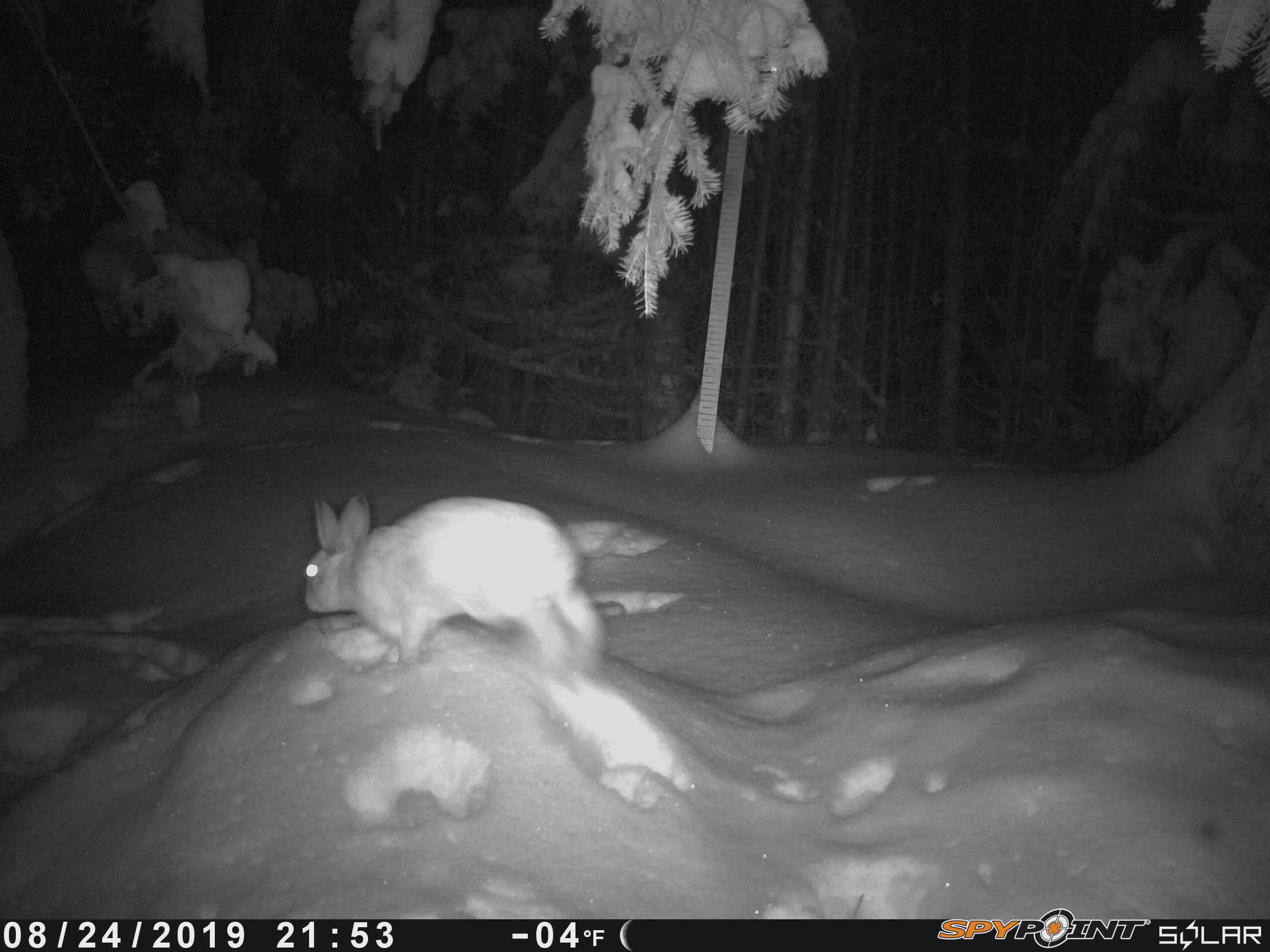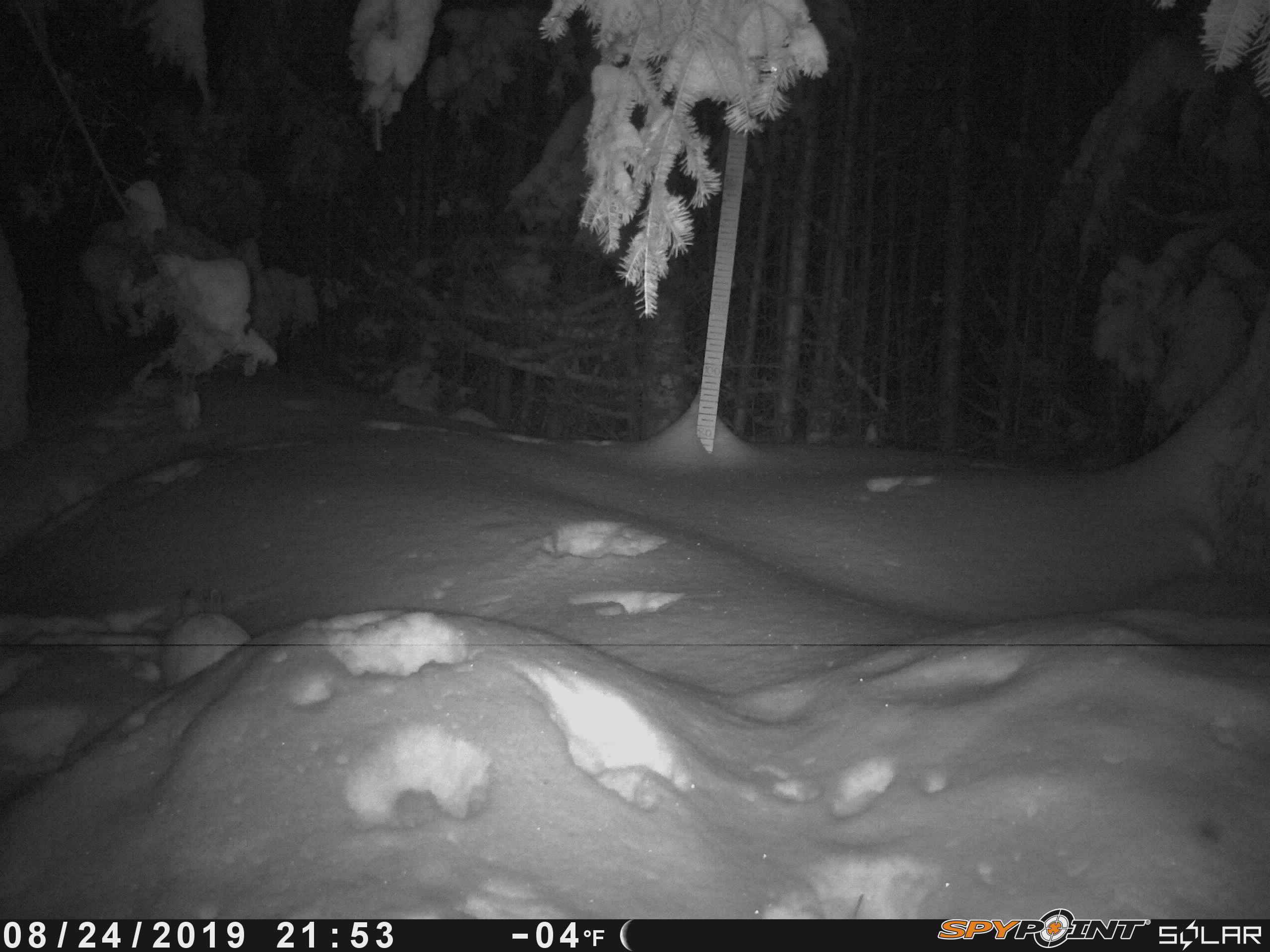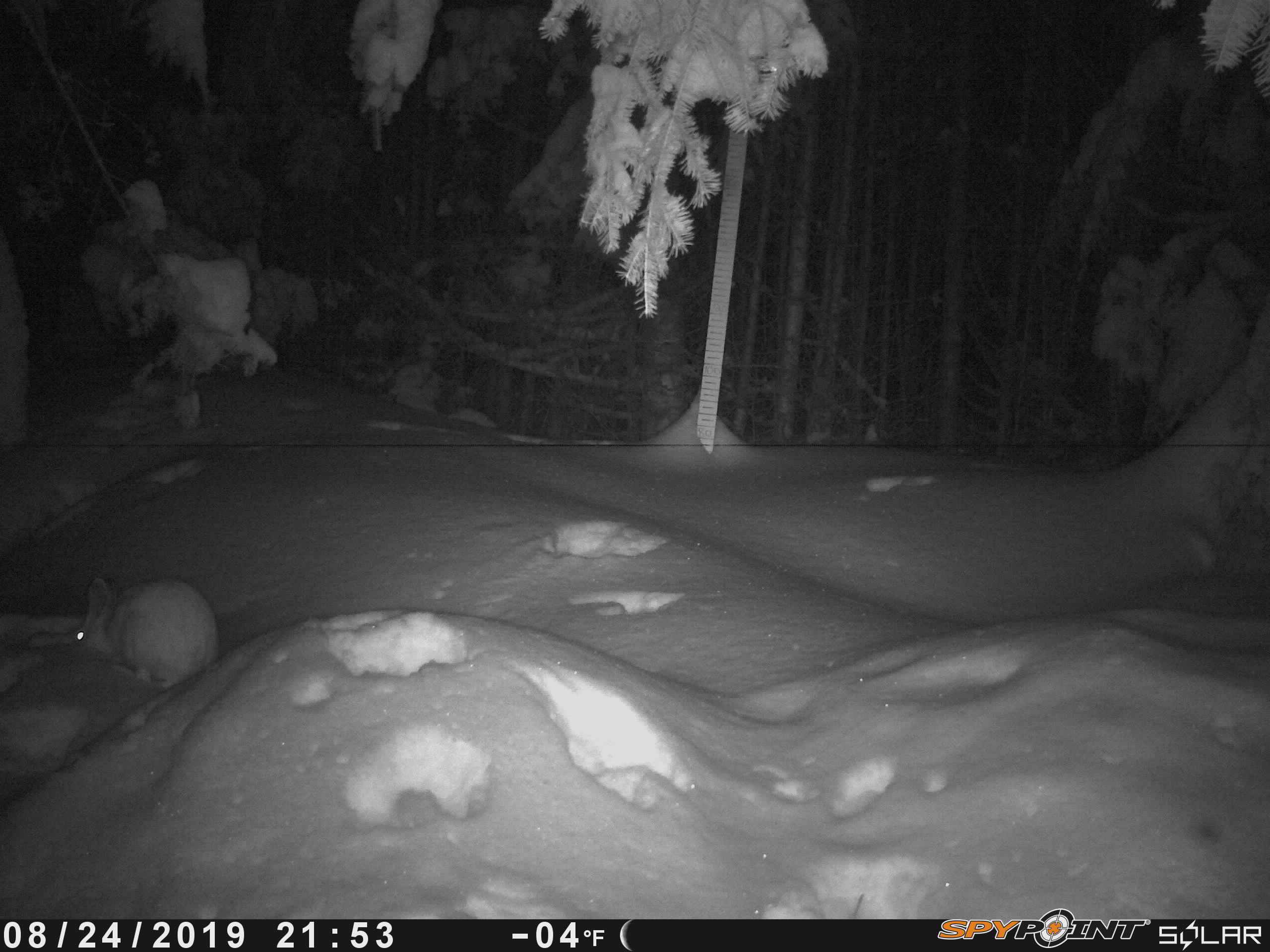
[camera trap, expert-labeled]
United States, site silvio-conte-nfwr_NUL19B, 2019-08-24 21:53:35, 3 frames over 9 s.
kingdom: Animalia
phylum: Chordata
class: Mammalia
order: Lagomorpha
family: Leporidae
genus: Lepus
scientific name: Lepus americanus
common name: snowshoe hare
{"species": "snowshoe hare (Lepus americanus)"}